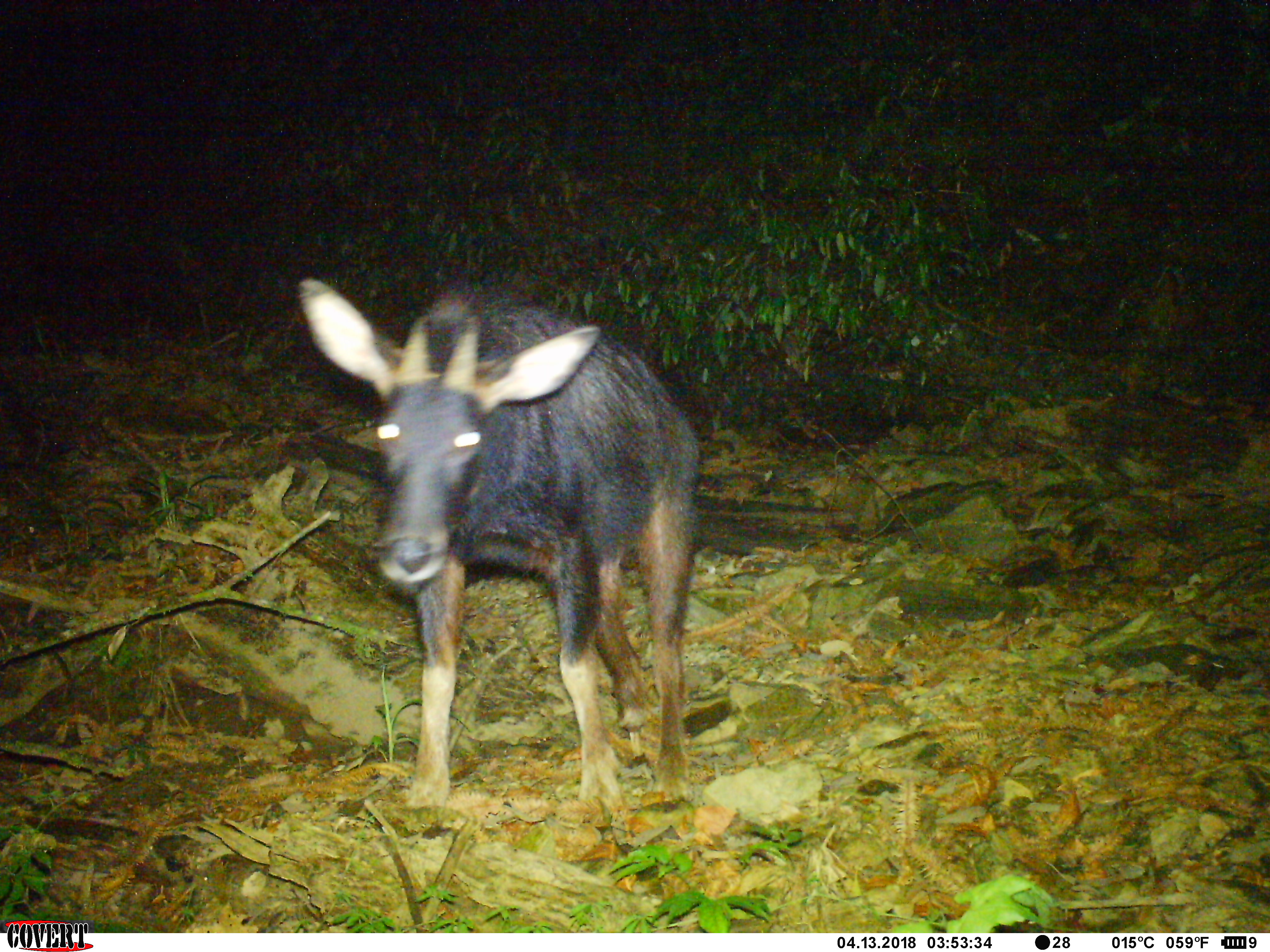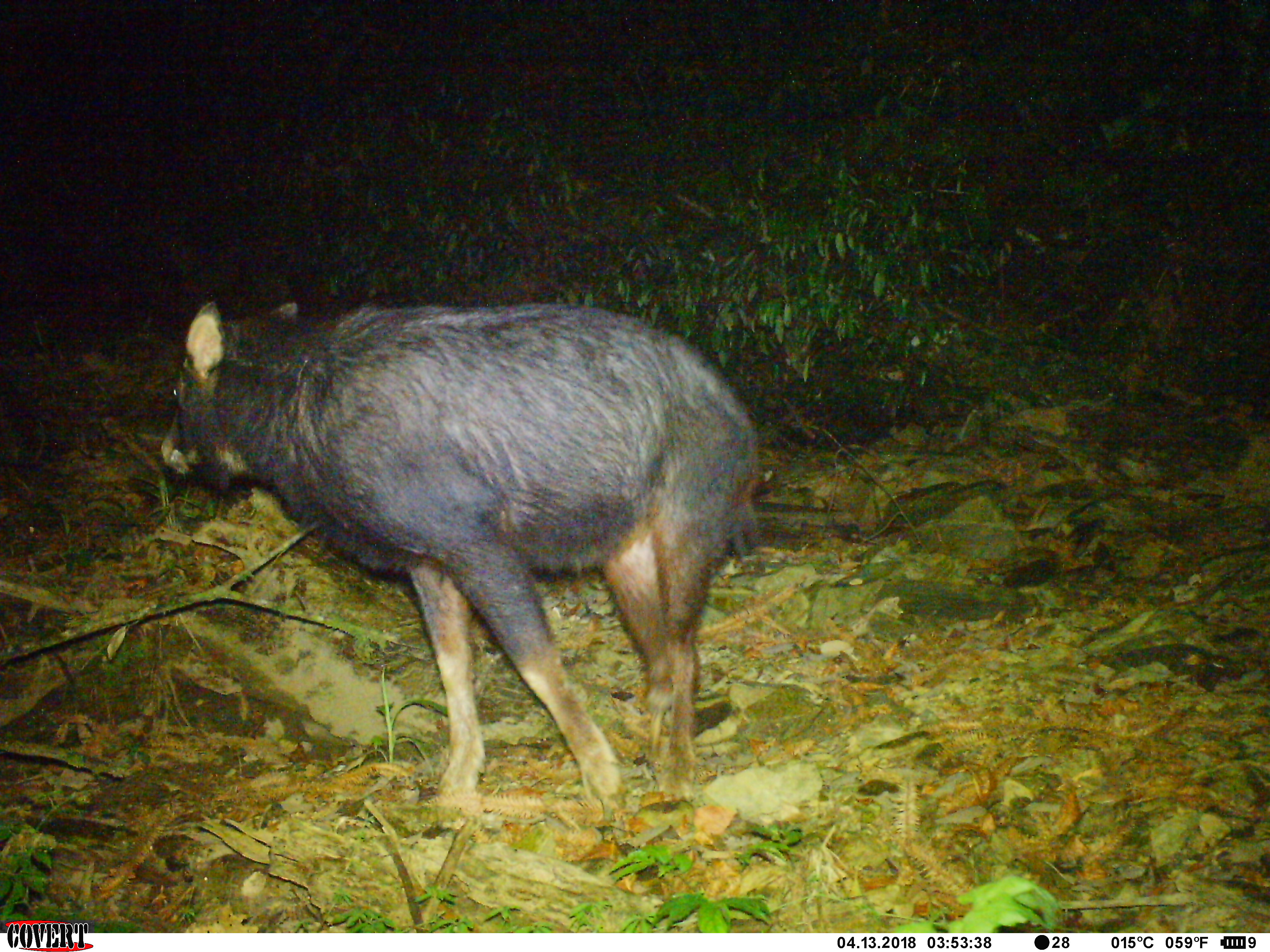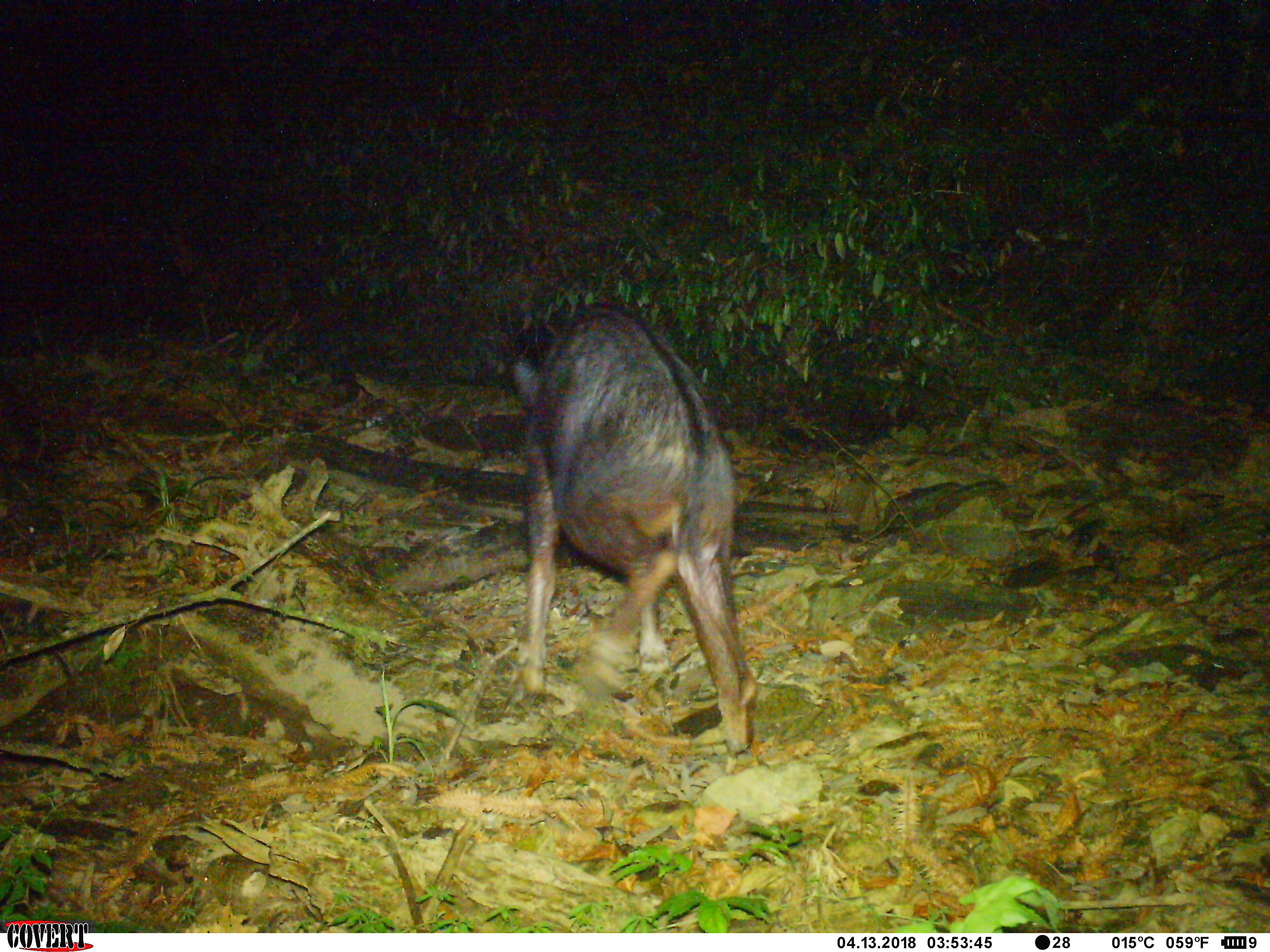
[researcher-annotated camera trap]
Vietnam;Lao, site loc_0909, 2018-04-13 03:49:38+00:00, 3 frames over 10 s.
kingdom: Animalia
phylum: Chordata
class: Mammalia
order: Artiodactyla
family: Bovidae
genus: Capricornis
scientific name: Capricornis sumatraensis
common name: chinese serow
Chinese serow (Capricornis sumatraensis). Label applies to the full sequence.